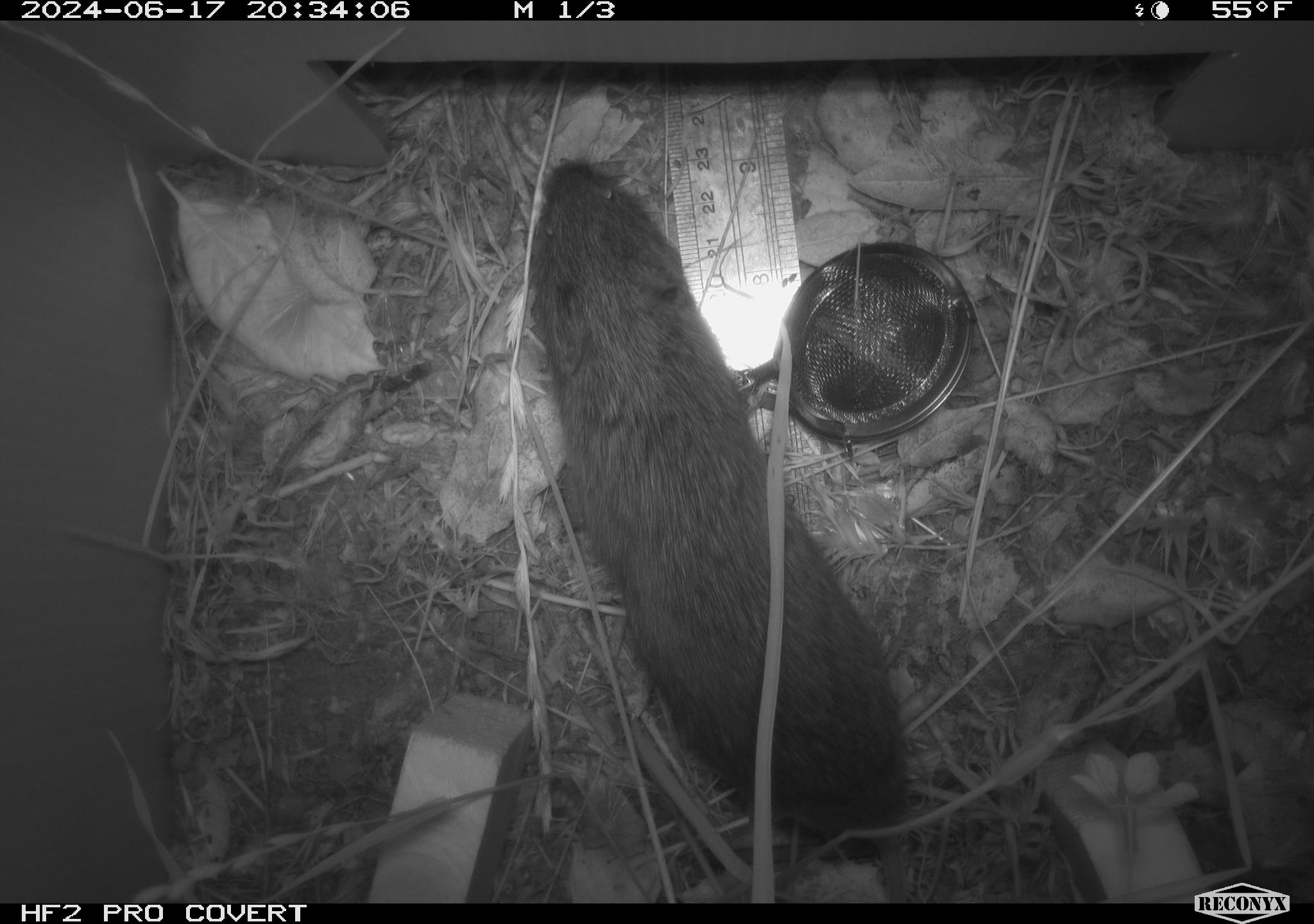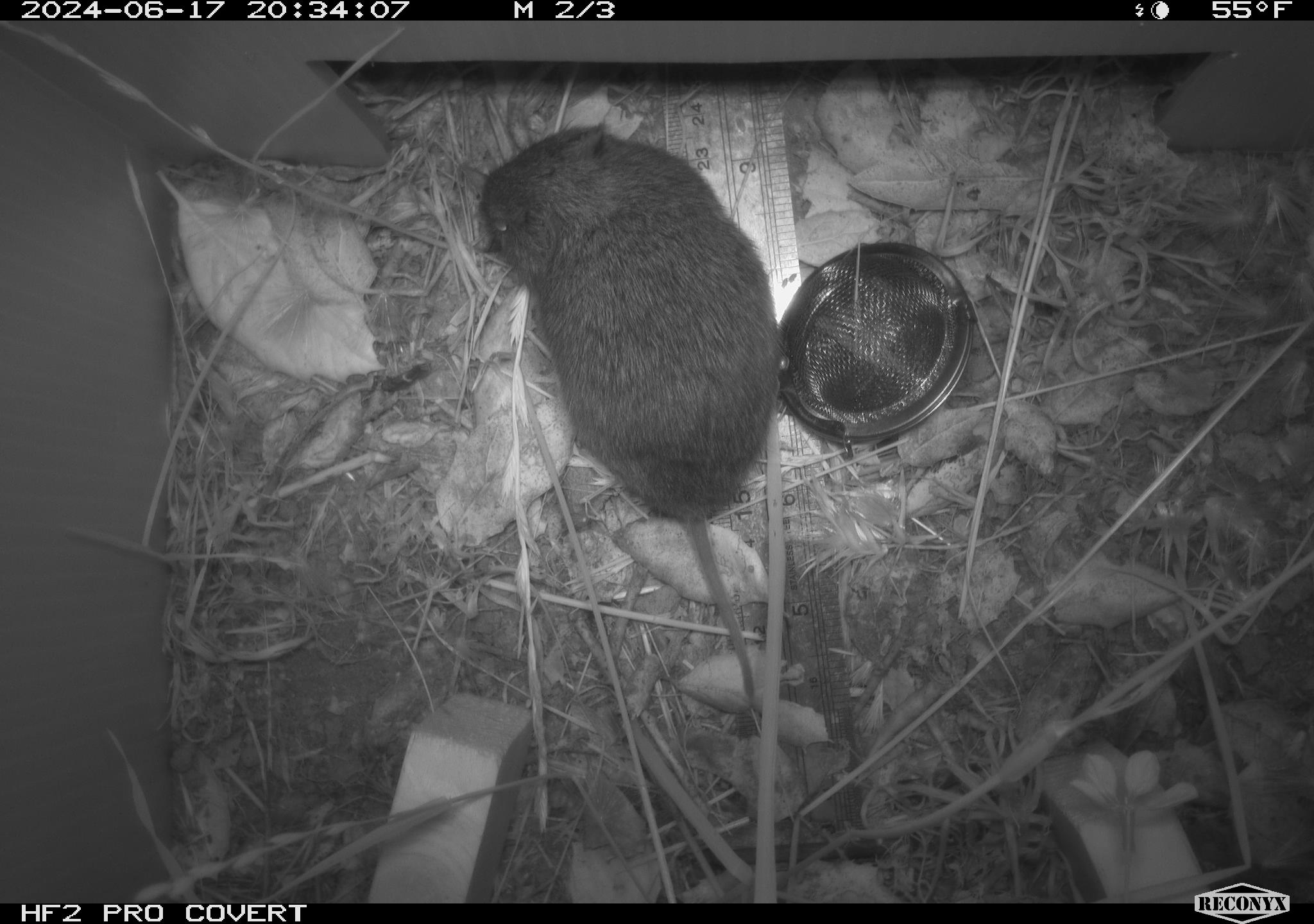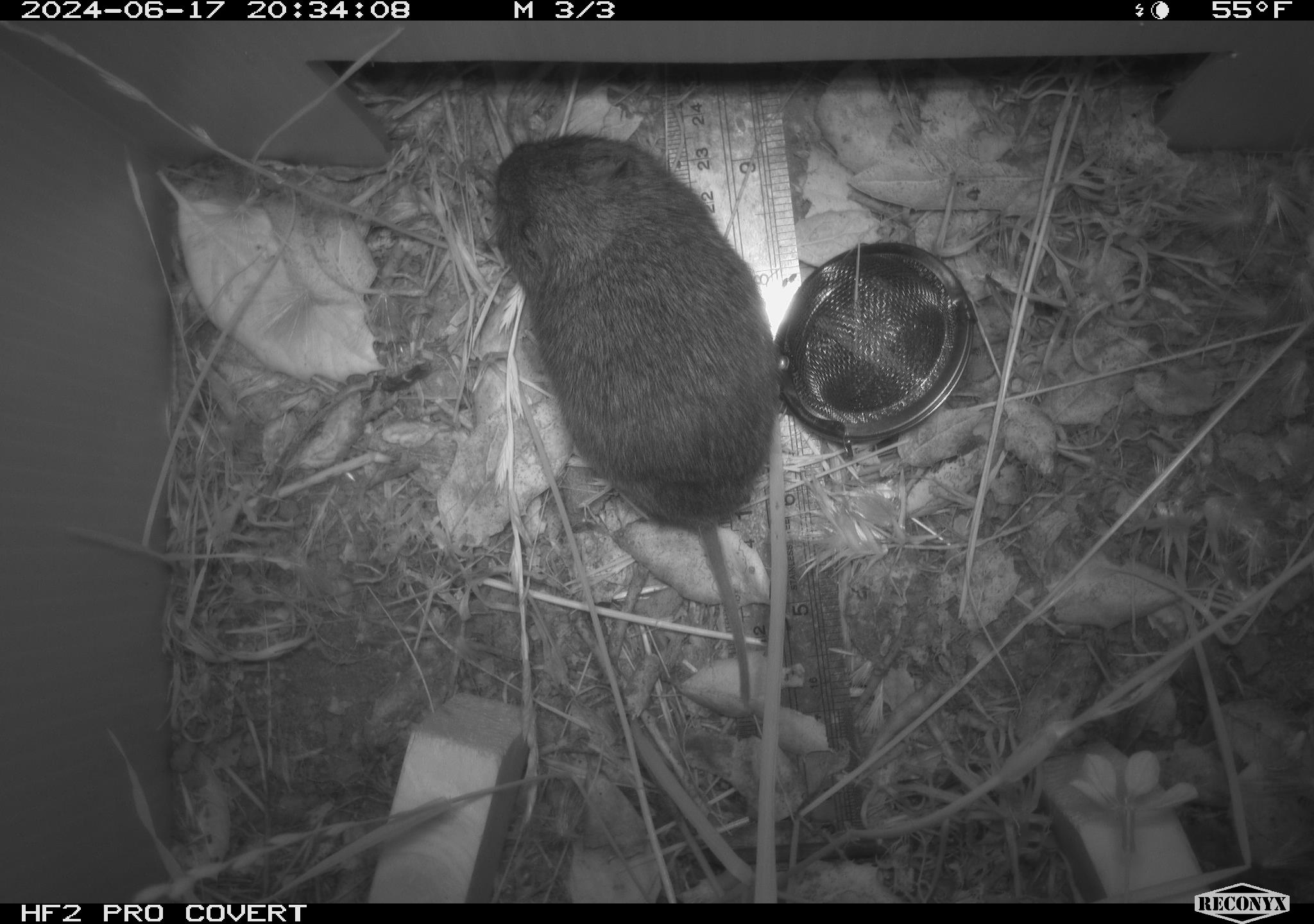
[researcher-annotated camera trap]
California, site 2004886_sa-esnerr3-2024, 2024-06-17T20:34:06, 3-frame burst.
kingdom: Animalia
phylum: Chordata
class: Mammalia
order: Rodentia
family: Cricetidae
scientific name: Cricetidae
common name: hamsters, voles, lemmings, and allies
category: cricetidae family